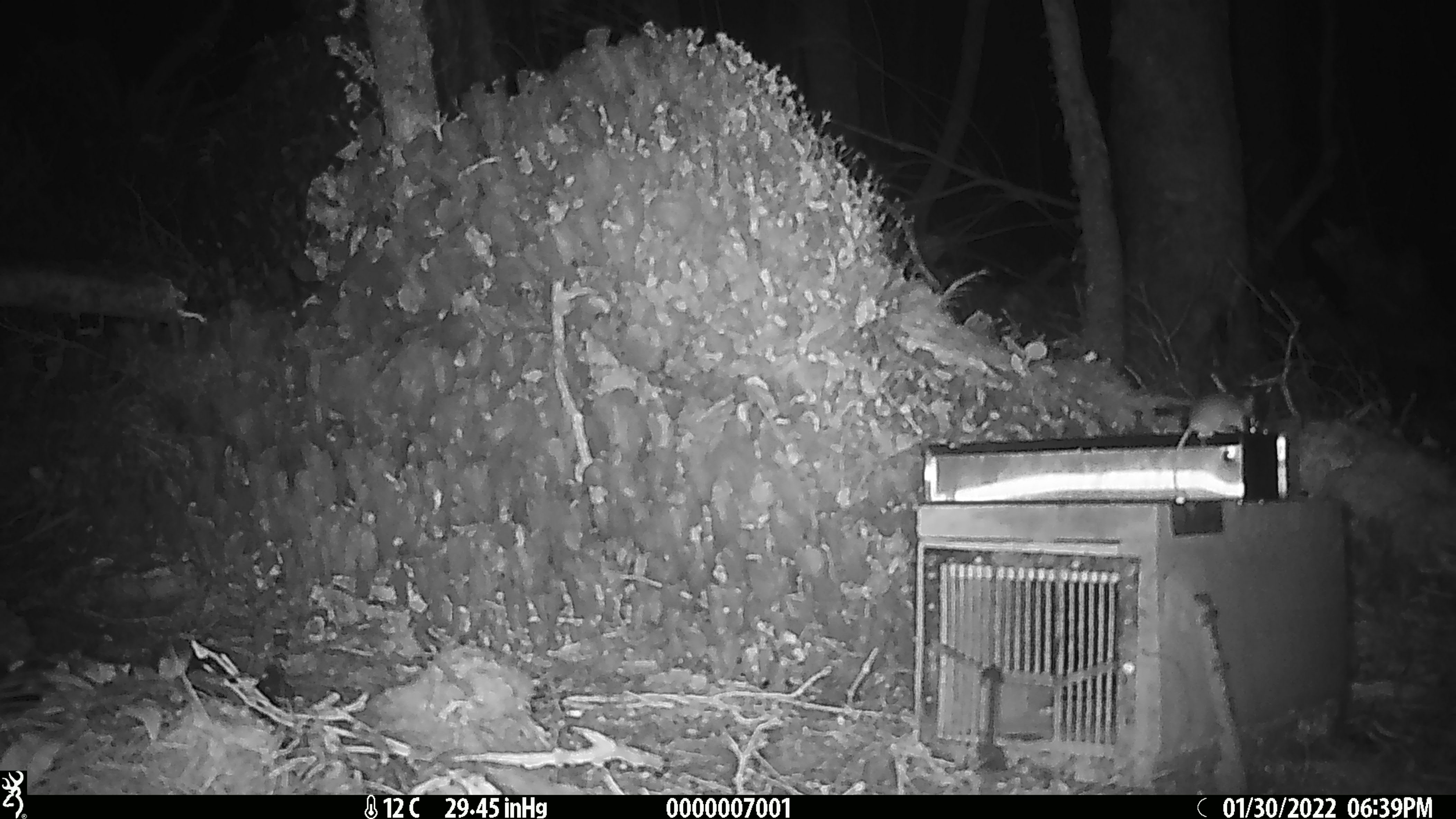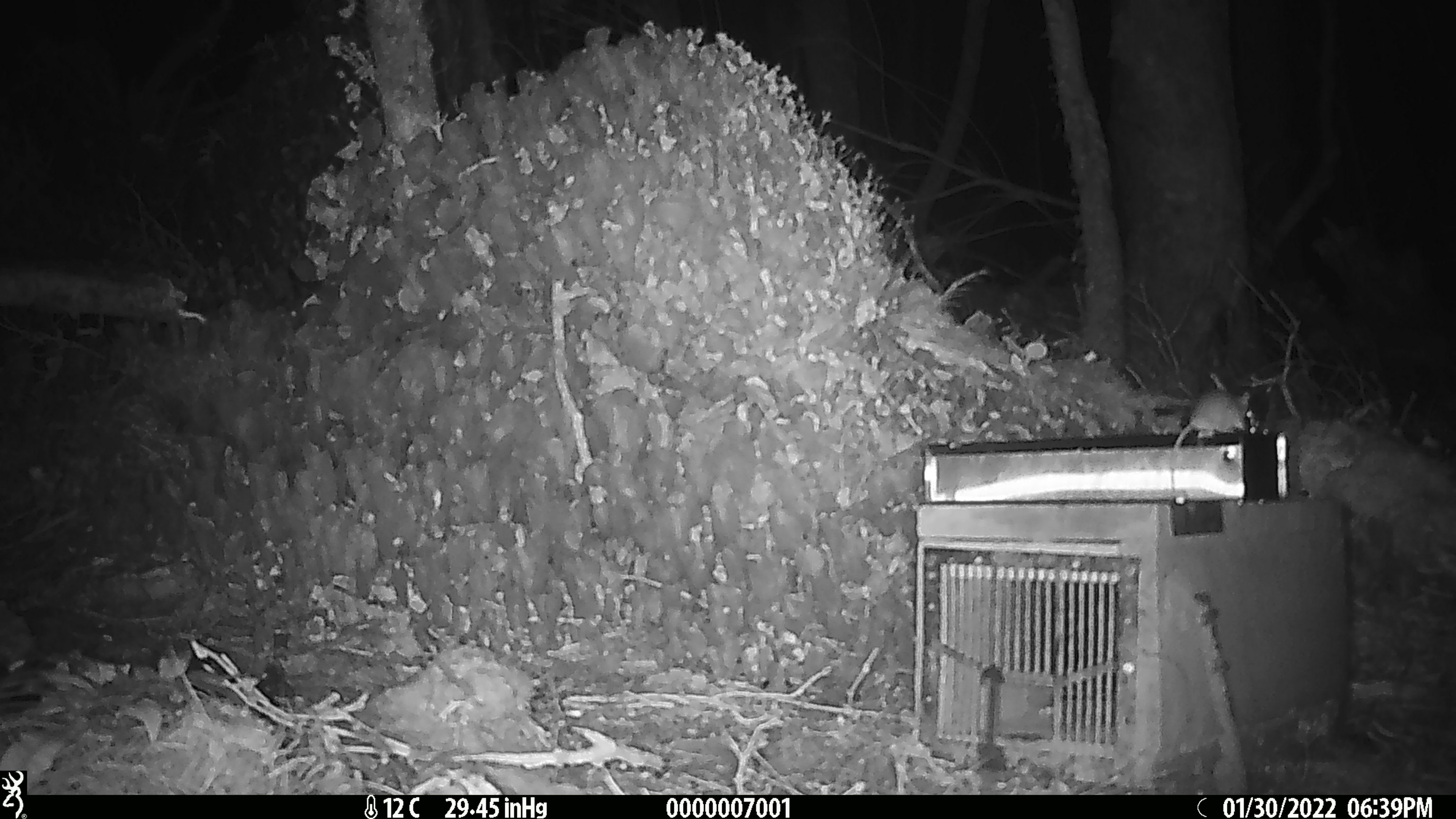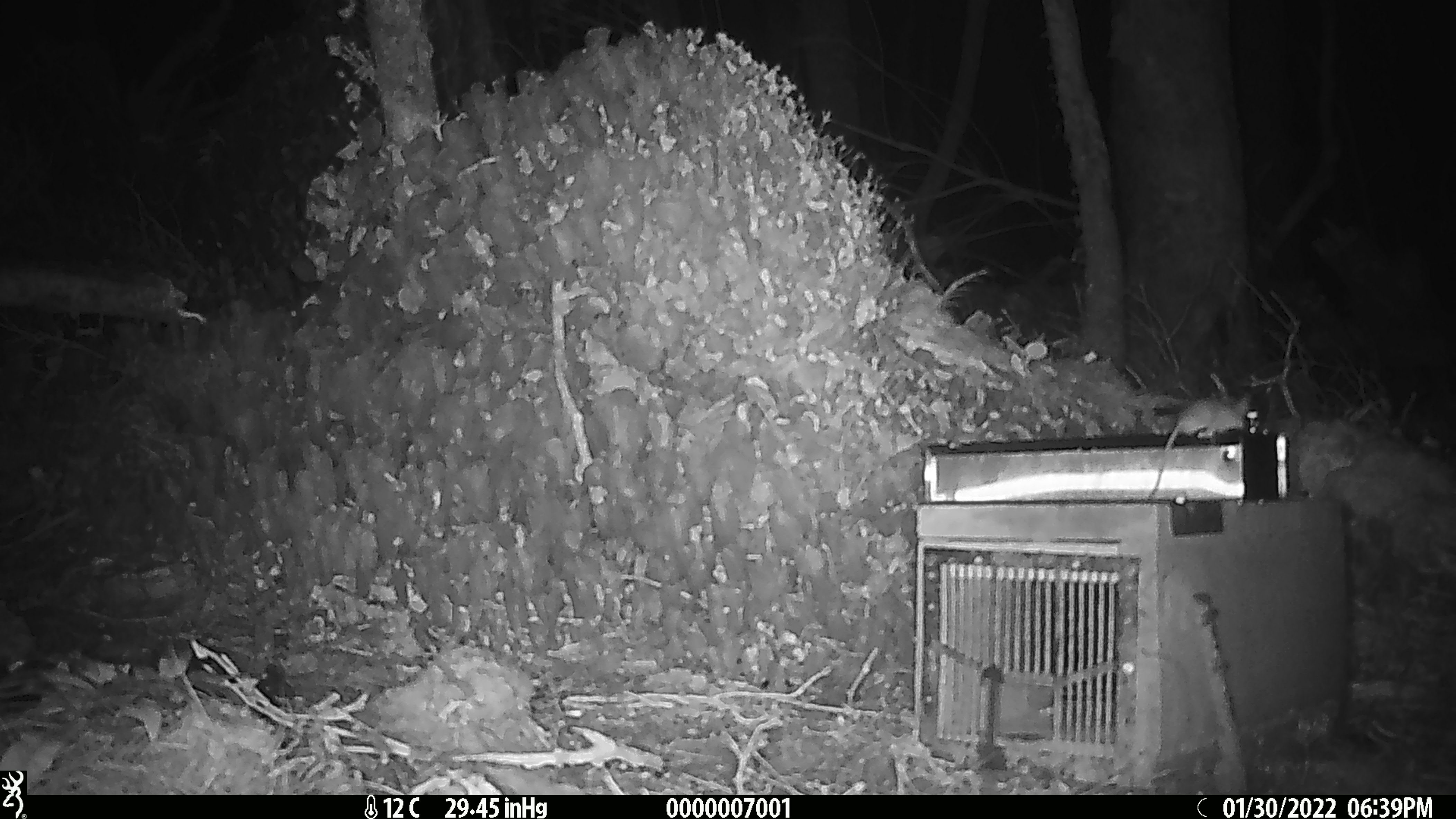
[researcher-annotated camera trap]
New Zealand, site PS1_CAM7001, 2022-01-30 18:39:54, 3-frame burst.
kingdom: Animalia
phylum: Chordata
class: Mammalia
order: Rodentia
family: Muridae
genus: Mus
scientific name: Mus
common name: mouse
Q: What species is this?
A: Mouse (Mus).